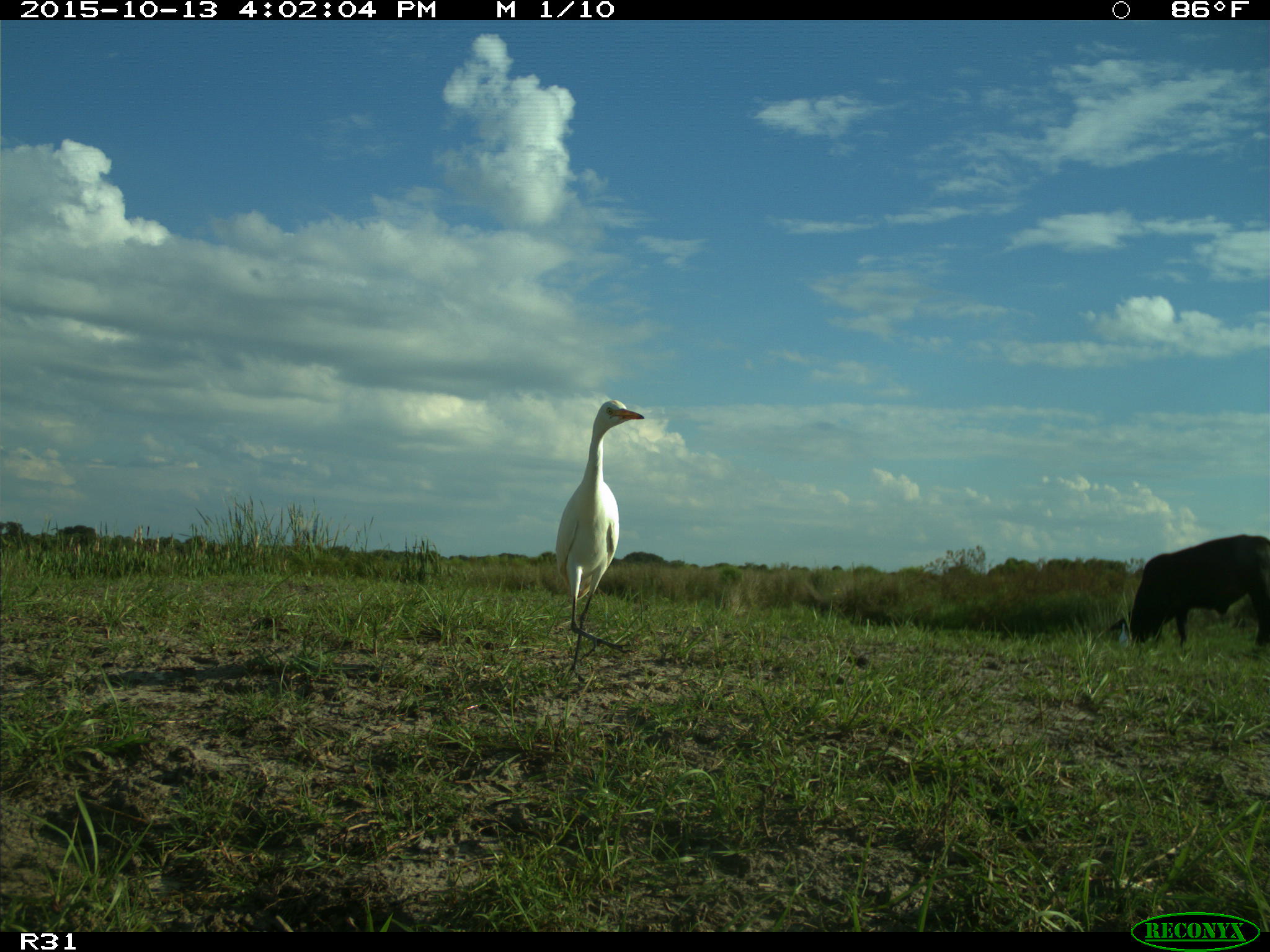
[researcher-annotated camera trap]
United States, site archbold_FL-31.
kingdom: Animalia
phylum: Chordata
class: Mammalia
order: Artiodactyla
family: Bovidae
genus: Bos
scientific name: Bos taurus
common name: domestic cow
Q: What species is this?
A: Bos taurus (domestic cow).